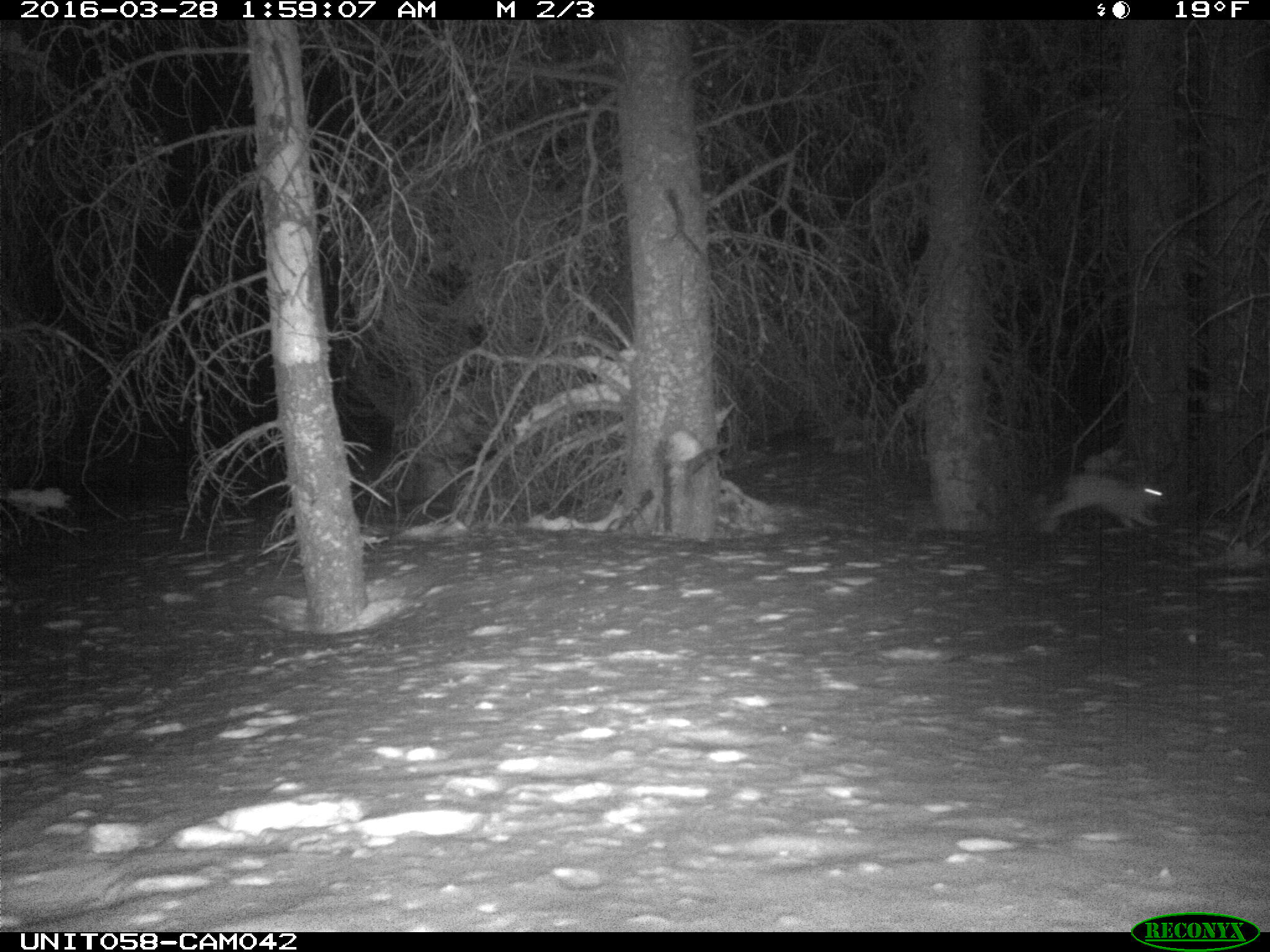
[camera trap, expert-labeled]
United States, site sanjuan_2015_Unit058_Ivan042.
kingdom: Animalia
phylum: Chordata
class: Mammalia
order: Lagomorpha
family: Leporidae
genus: Lepus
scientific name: Lepus americanus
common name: snowshoe hare